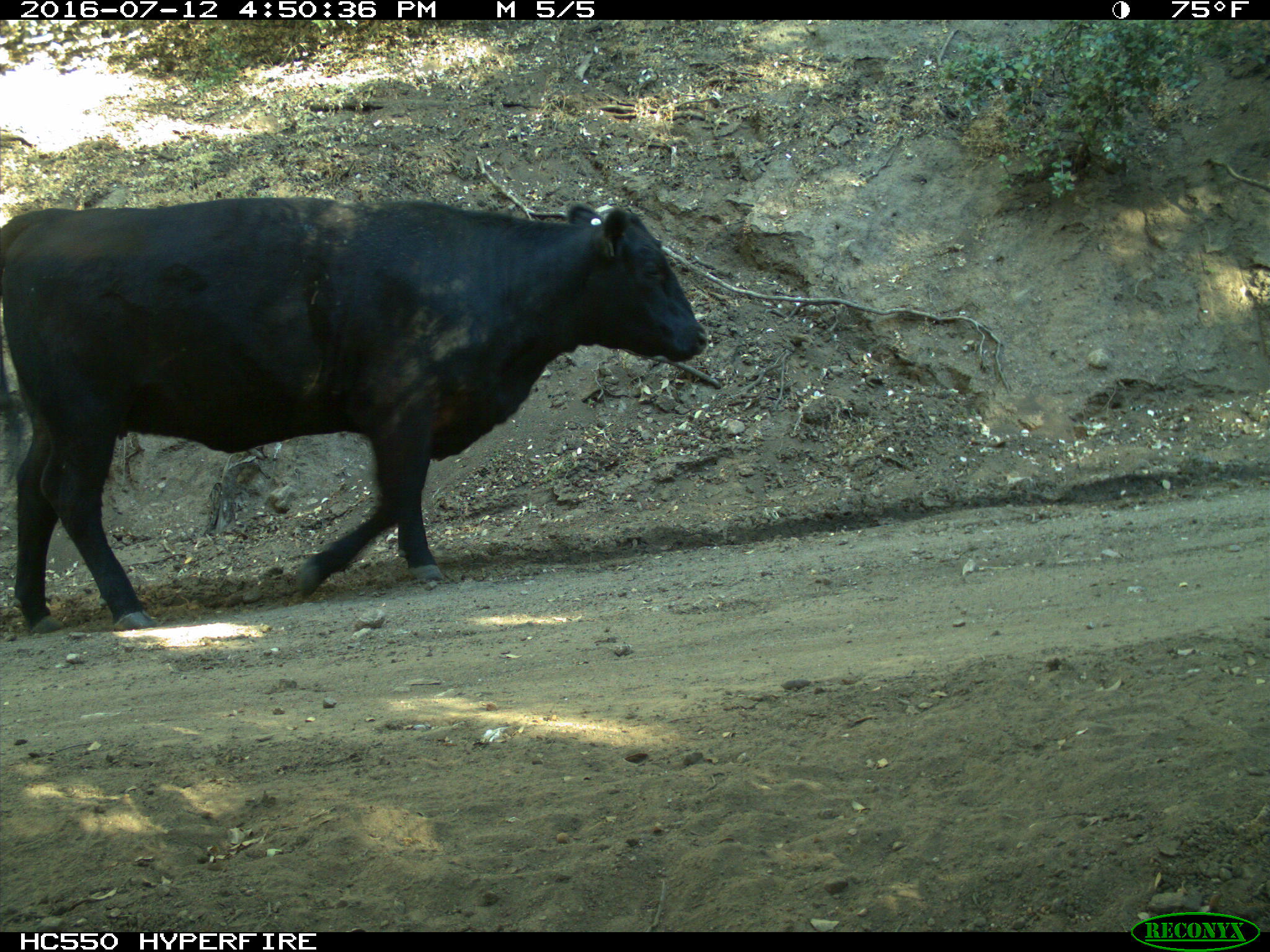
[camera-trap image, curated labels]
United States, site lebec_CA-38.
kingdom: Animalia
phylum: Chordata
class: Mammalia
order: Artiodactyla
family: Bovidae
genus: Bos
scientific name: Bos taurus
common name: domestic cow